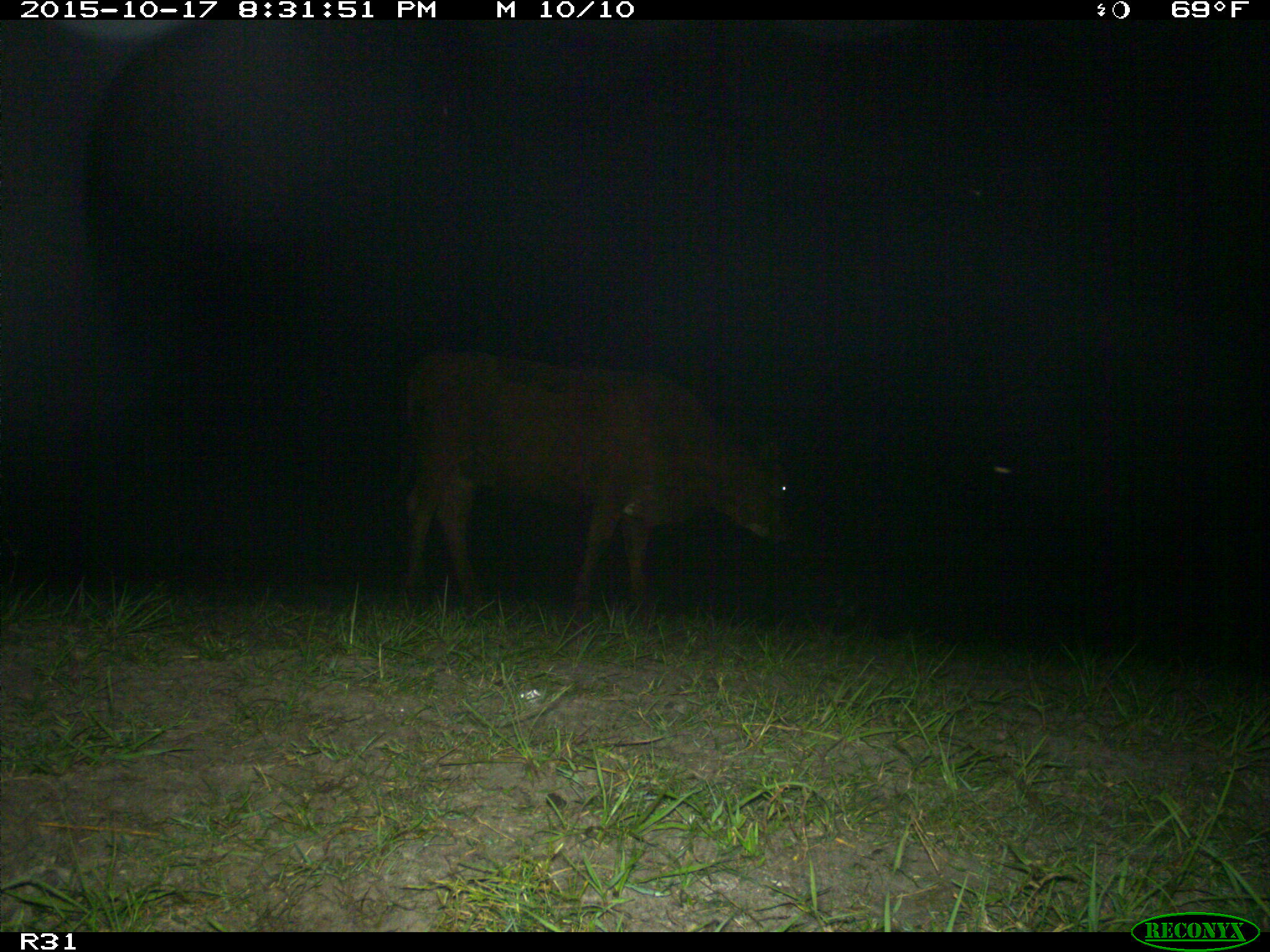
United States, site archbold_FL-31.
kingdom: Animalia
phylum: Chordata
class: Mammalia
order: Artiodactyla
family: Bovidae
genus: Bos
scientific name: Bos taurus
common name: domestic cow